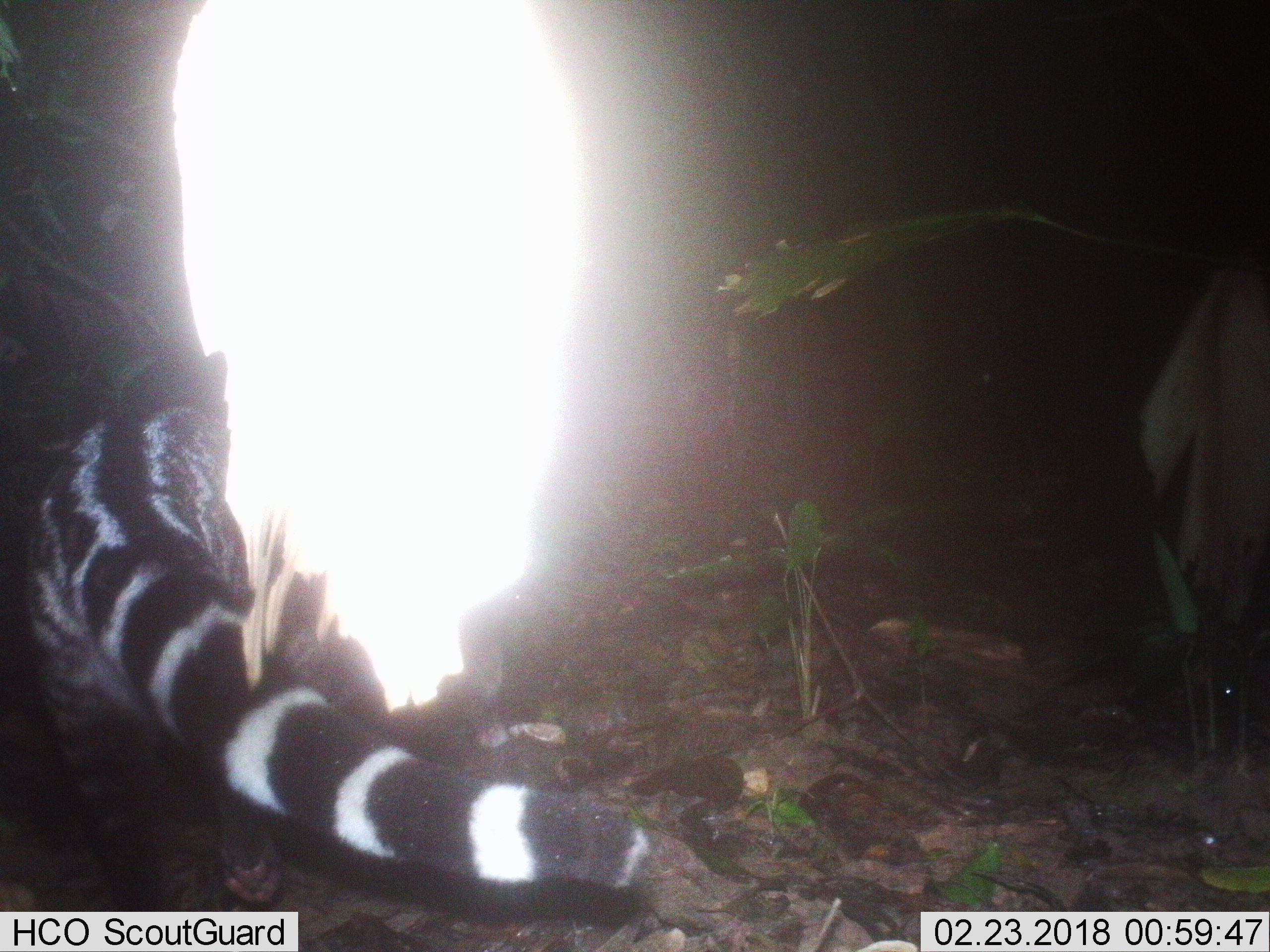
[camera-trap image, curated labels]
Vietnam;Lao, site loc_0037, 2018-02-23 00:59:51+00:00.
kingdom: Animalia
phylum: Chordata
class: Mammalia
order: Carnivora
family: Viverridae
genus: Viverra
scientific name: Viverra zibetha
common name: large indian civet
Large indian civet (Viverra zibetha). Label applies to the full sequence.